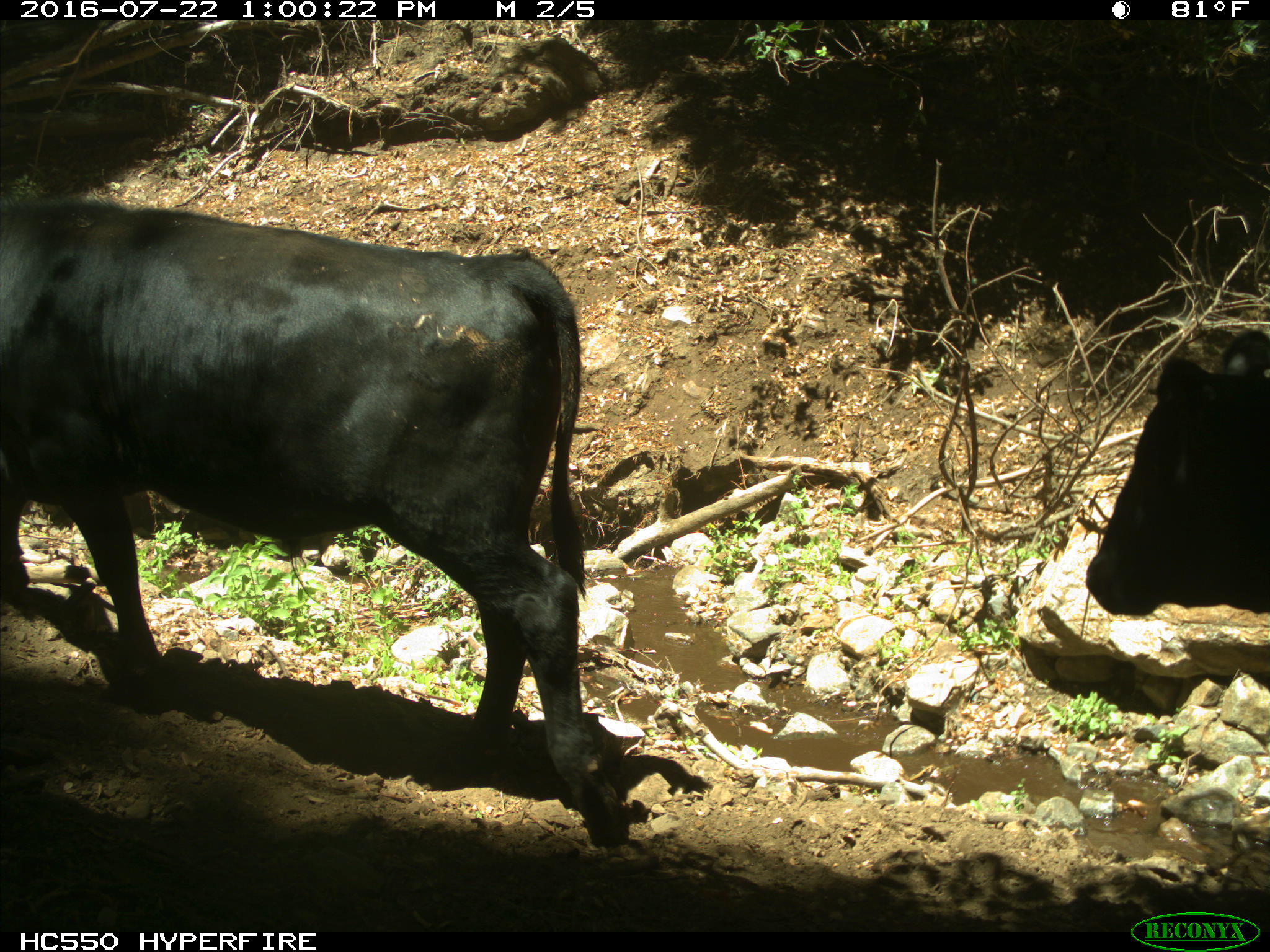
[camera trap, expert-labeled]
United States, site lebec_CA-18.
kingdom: Animalia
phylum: Chordata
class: Mammalia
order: Artiodactyla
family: Bovidae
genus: Bos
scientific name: Bos taurus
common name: domestic cow